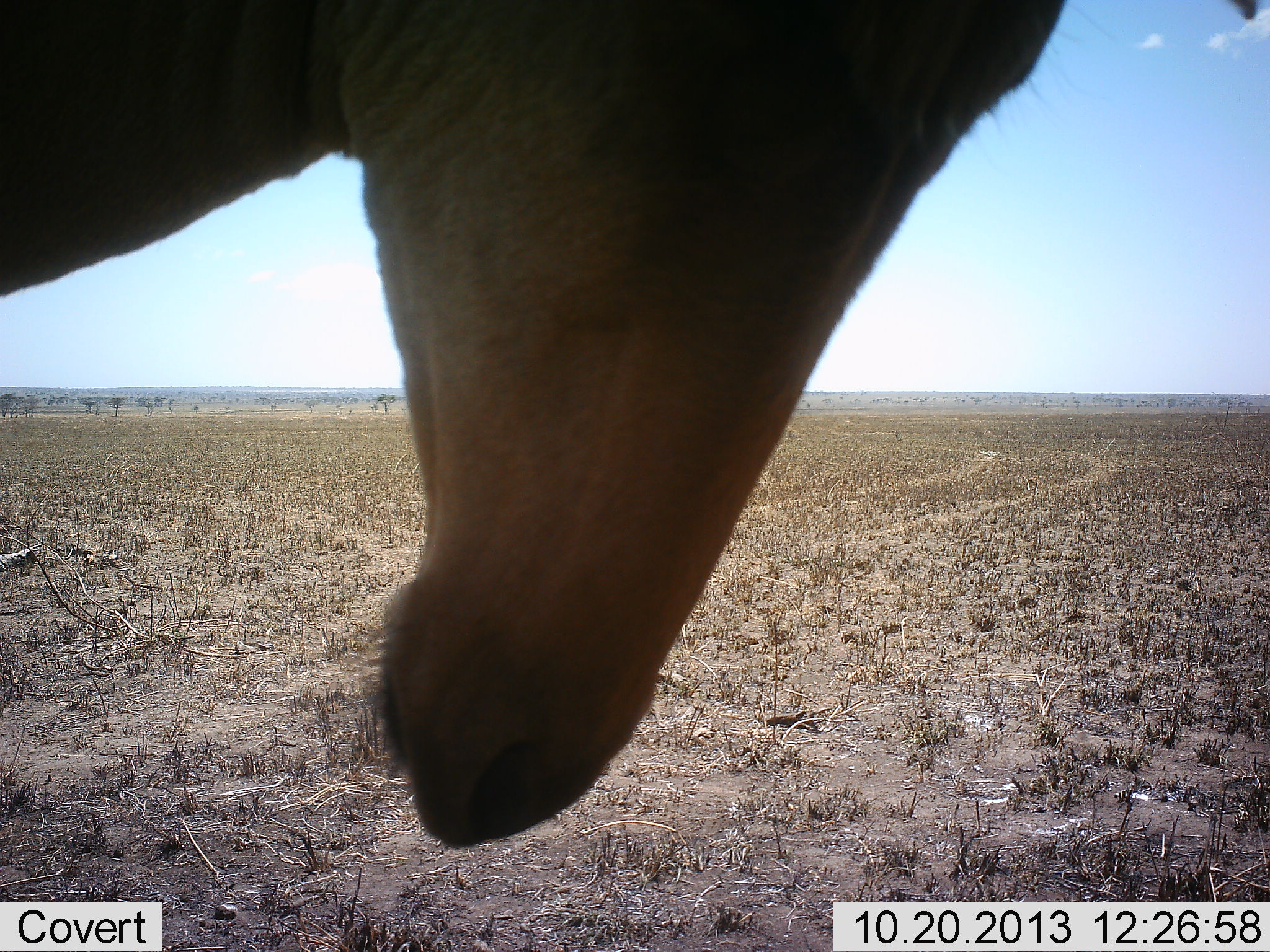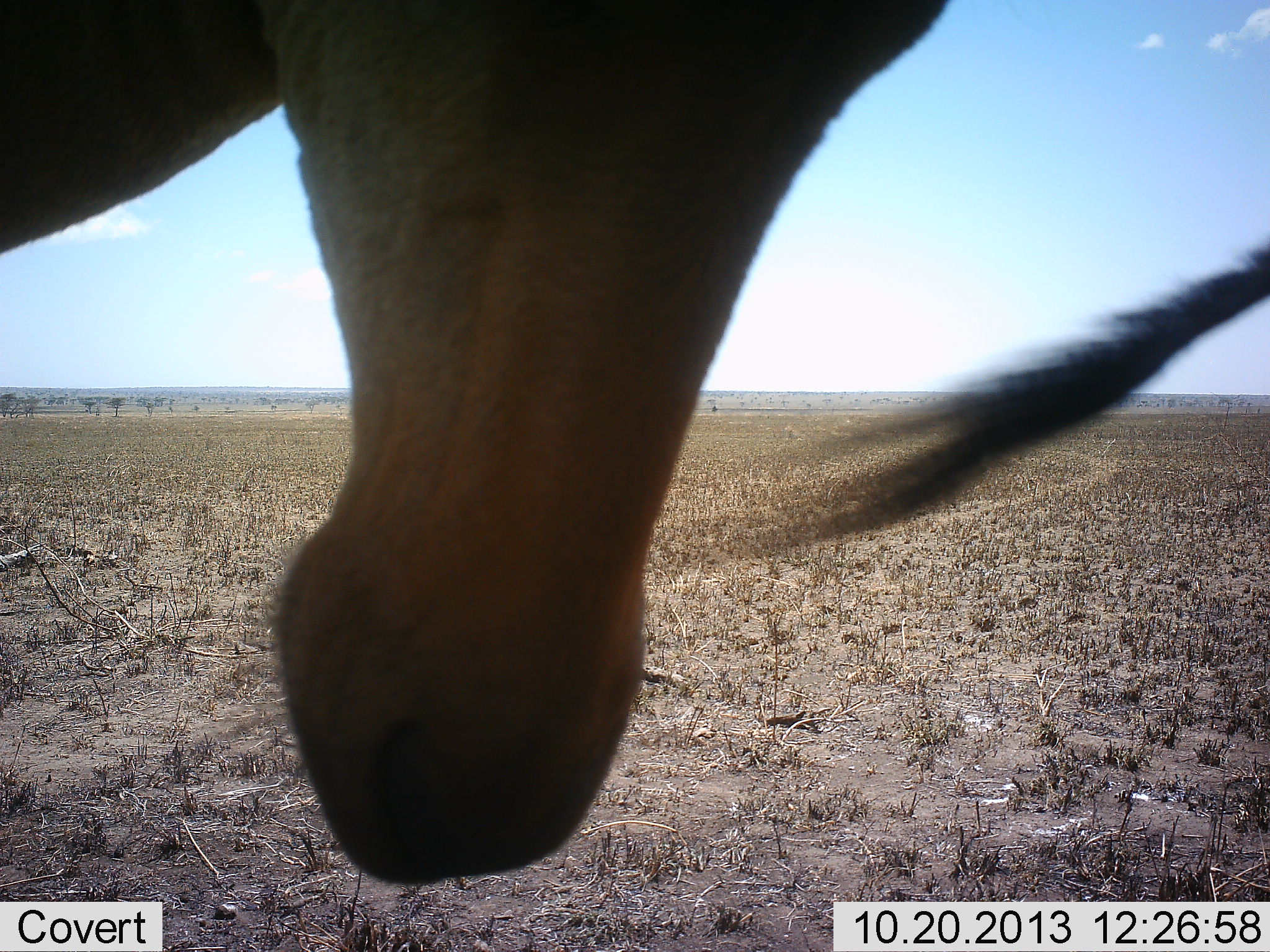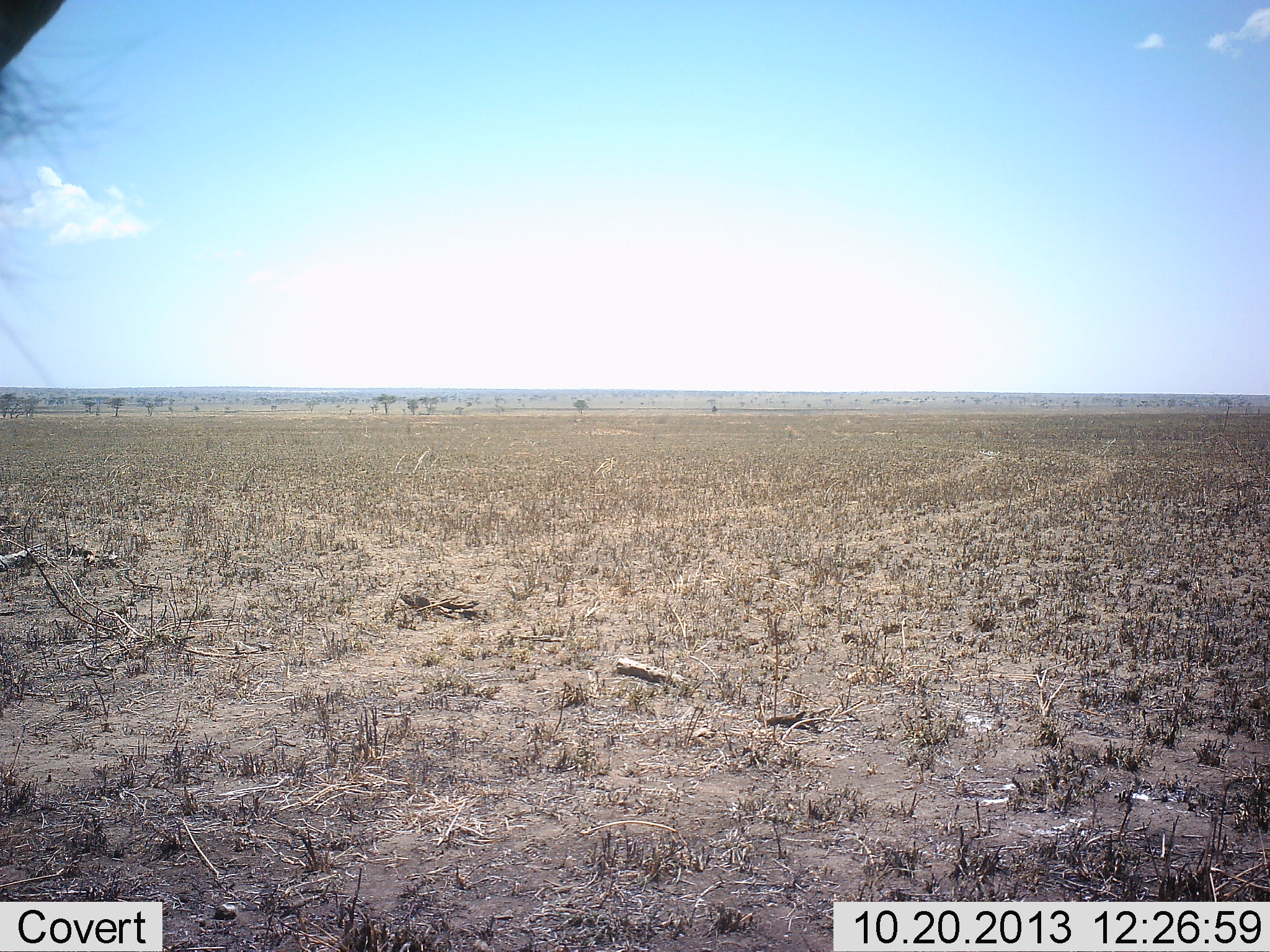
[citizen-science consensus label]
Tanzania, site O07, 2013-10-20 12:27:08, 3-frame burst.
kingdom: Animalia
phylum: Chordata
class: Mammalia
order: Artiodactyla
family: Bovidae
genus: Alcelaphus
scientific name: Alcelaphus buselaphus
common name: hartebeest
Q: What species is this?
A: Hartebeest (Alcelaphus buselaphus).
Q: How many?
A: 2.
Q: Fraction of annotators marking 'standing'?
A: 75%.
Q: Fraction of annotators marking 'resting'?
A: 0%.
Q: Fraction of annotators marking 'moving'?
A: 25%.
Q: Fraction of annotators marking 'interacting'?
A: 0%.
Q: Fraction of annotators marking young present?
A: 0%.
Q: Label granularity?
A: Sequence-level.